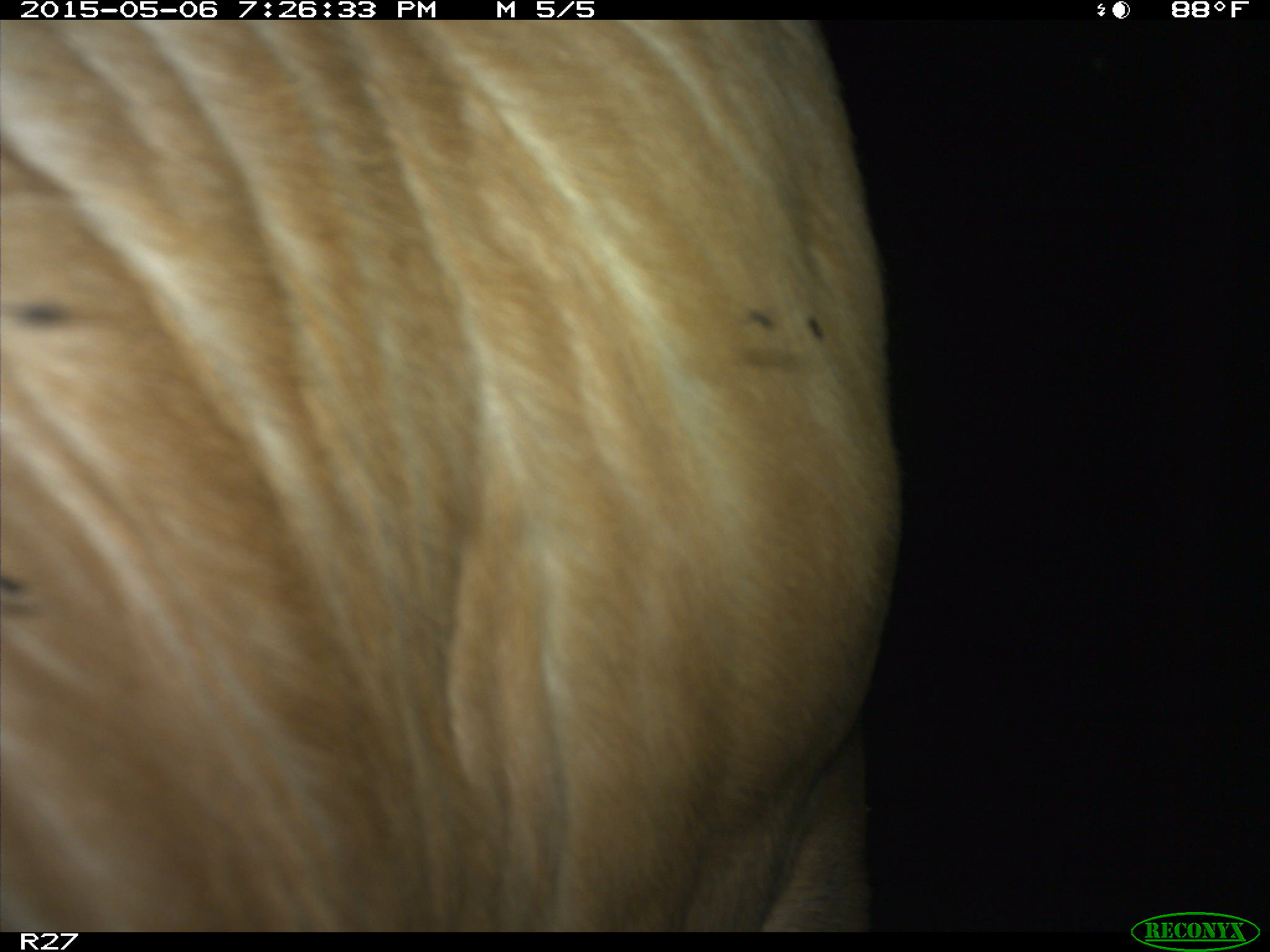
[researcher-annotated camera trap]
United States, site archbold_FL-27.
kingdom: Animalia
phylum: Chordata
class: Mammalia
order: Artiodactyla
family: Bovidae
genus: Bos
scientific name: Bos taurus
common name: domestic cow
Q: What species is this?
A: Bos taurus (domestic cow).